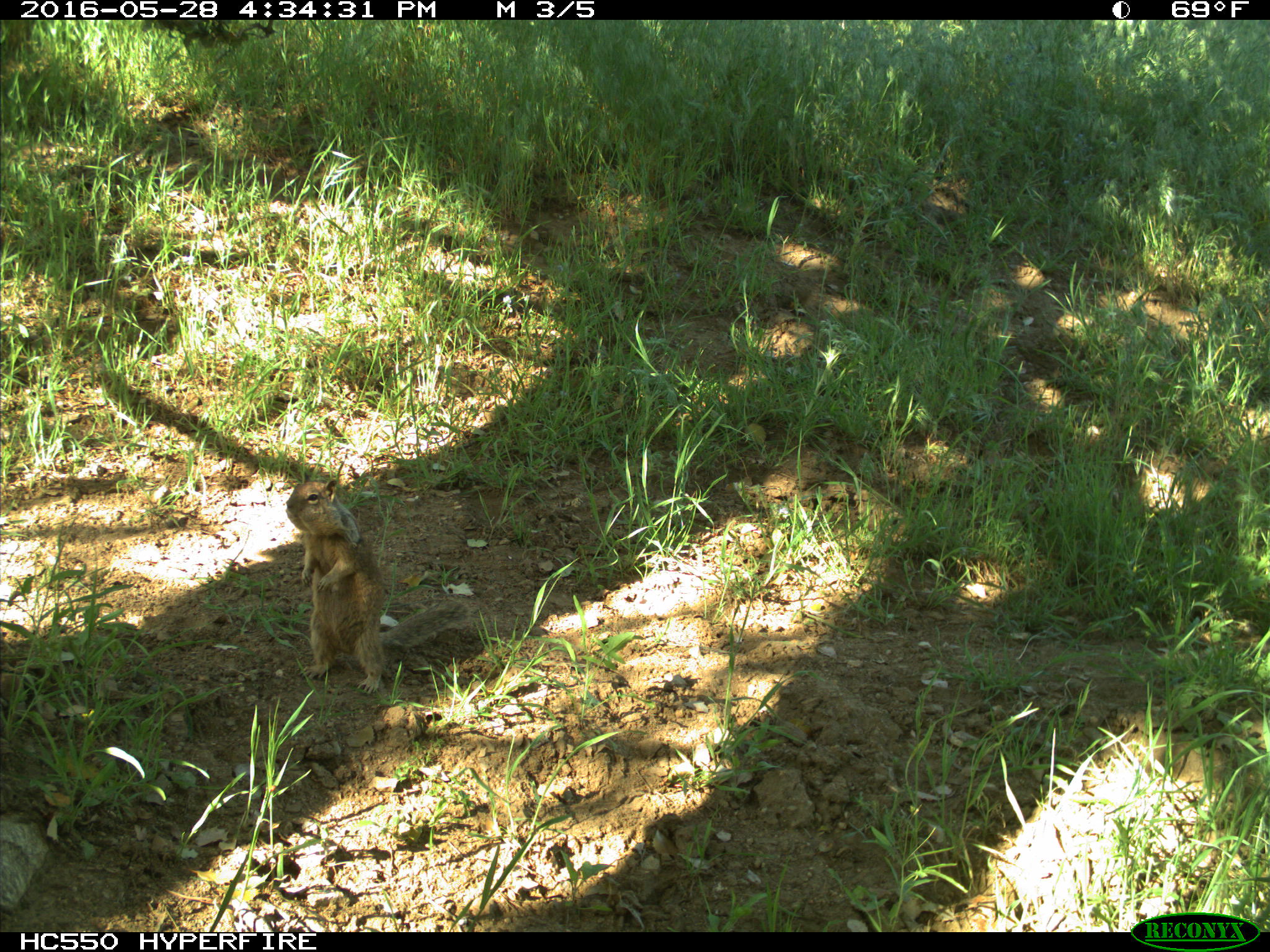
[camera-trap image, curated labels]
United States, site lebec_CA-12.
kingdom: Animalia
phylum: Chordata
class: Mammalia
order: Rodentia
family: Sciuridae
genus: Otospermophilus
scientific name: Otospermophilus beecheyi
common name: california ground squirrel